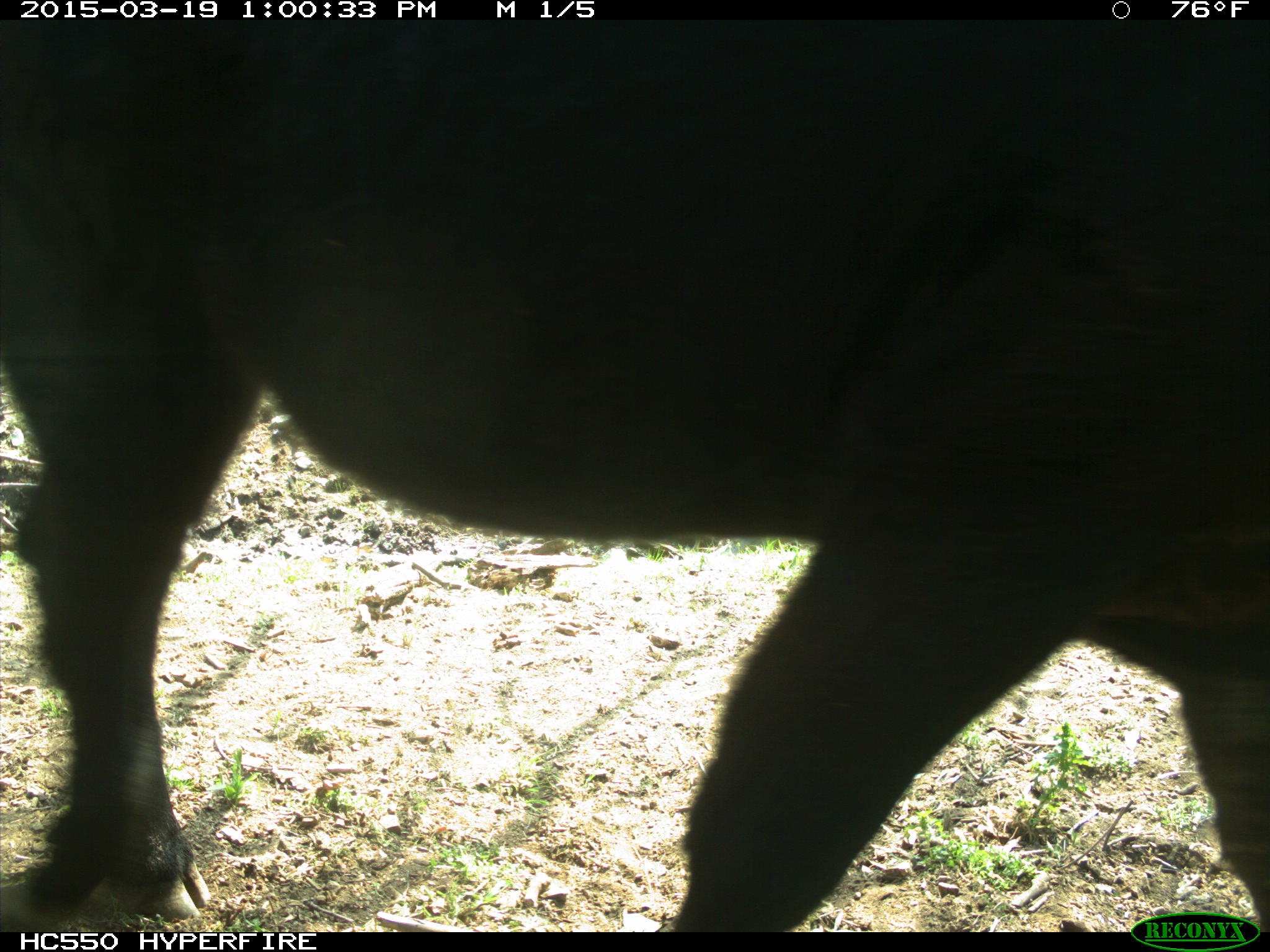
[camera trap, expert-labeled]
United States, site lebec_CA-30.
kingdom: Animalia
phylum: Chordata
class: Mammalia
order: Artiodactyla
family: Bovidae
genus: Bos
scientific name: Bos taurus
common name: domestic cow